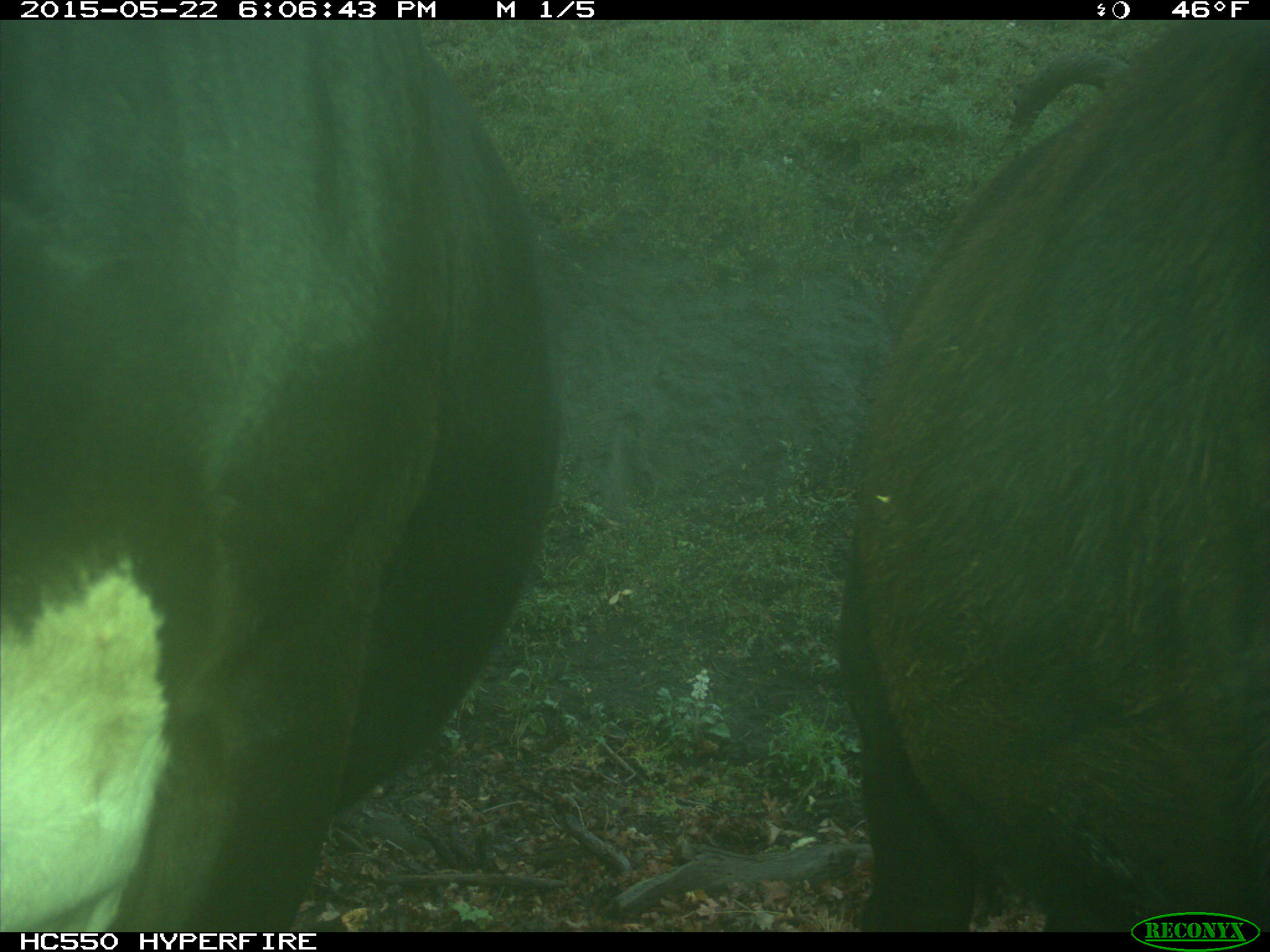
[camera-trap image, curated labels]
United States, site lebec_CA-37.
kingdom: Animalia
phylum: Chordata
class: Mammalia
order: Artiodactyla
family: Bovidae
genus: Bos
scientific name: Bos taurus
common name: domestic cow